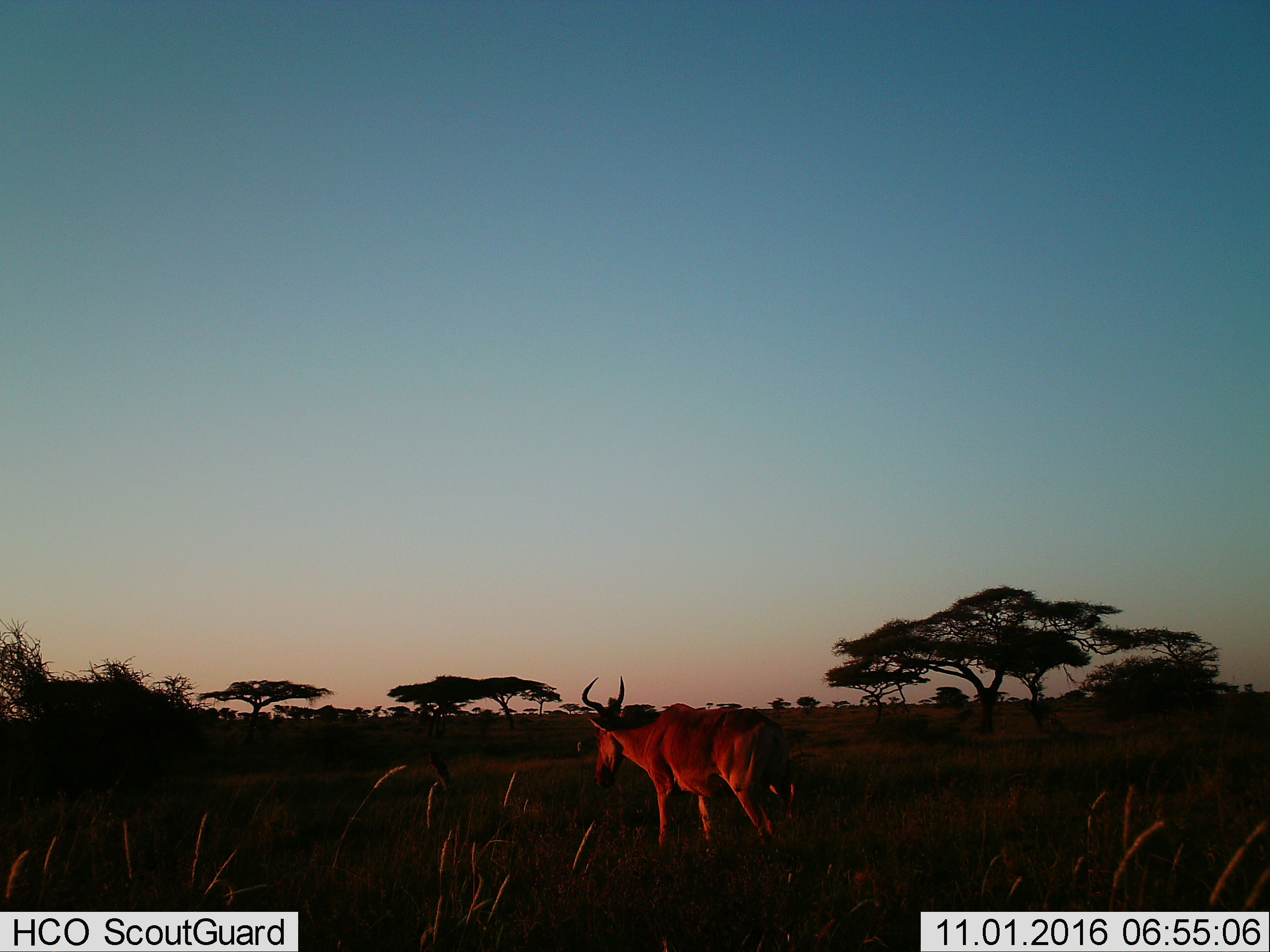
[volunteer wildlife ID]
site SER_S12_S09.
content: unidentified animal